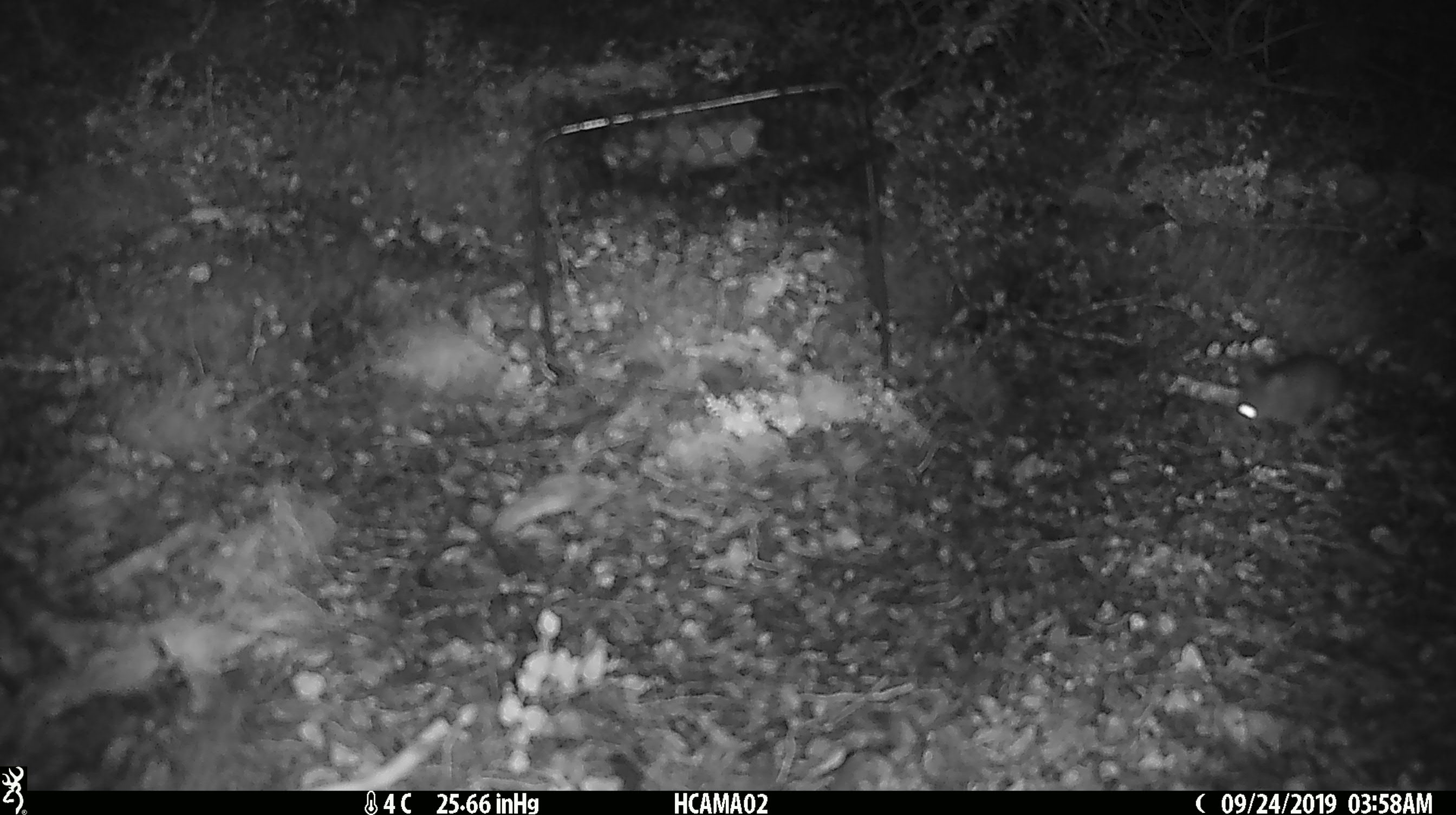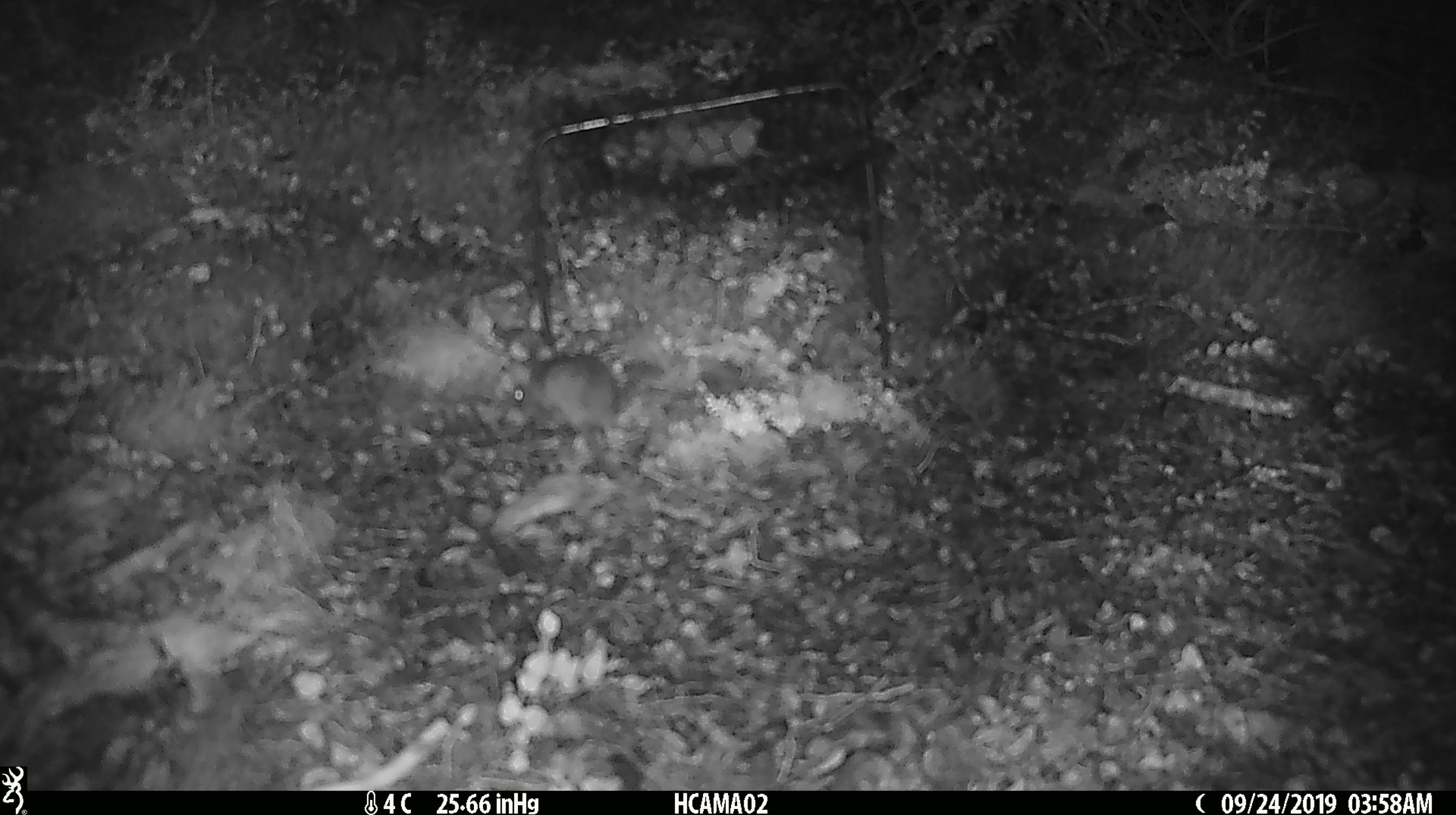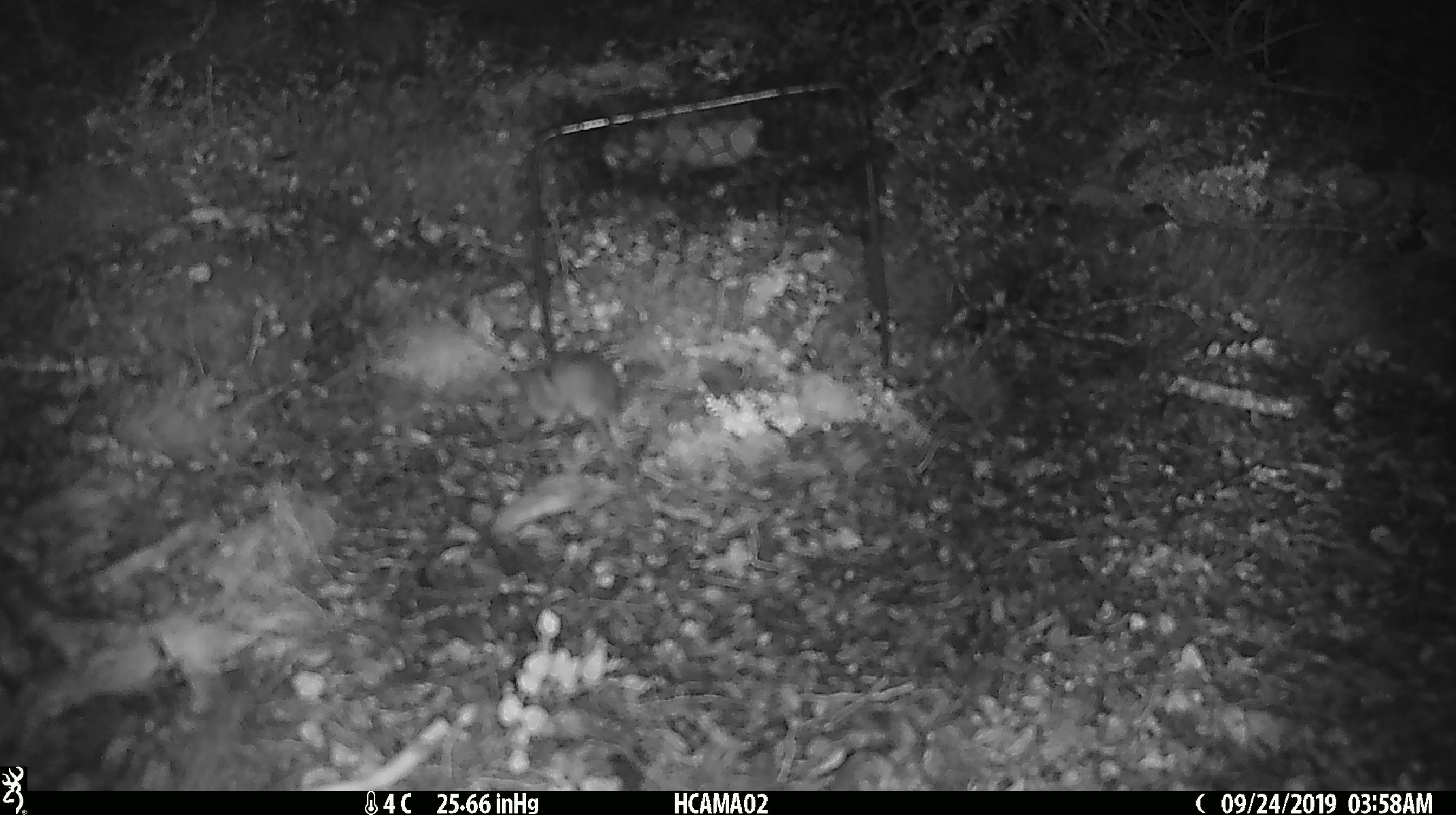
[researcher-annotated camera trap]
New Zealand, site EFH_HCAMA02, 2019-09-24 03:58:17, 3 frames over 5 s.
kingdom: Animalia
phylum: Chordata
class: Mammalia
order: Rodentia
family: Muridae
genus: Mus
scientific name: Mus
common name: mouse